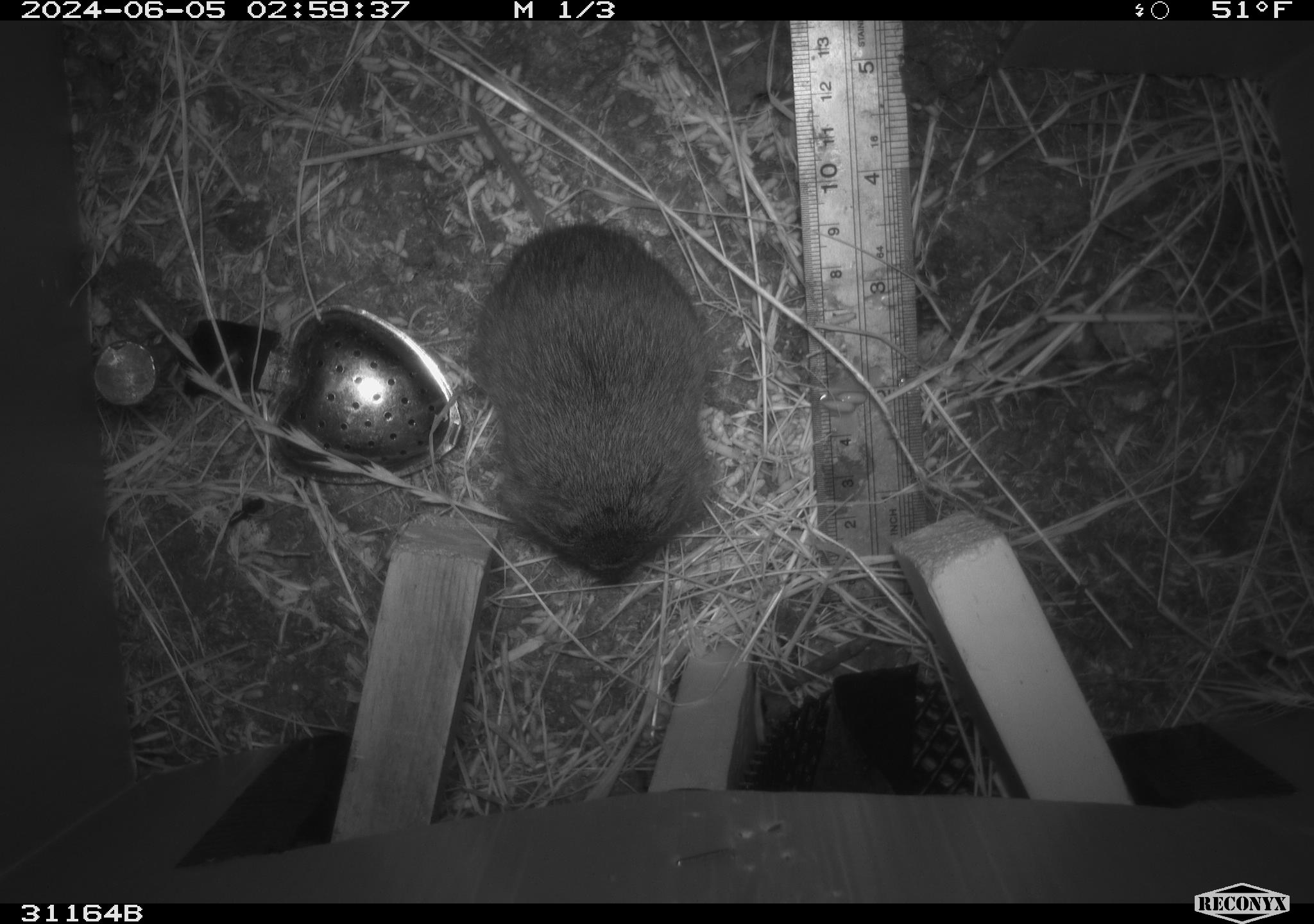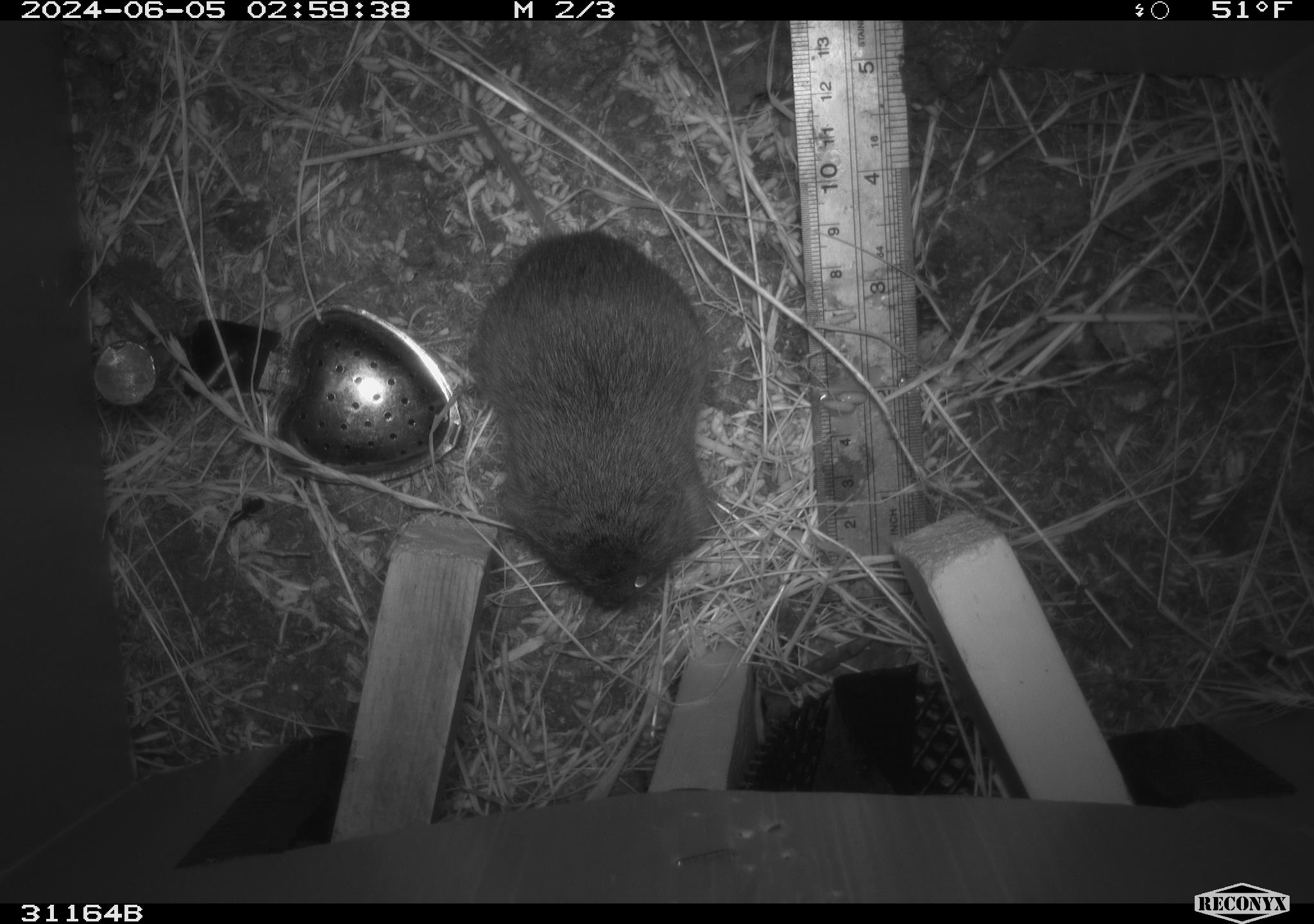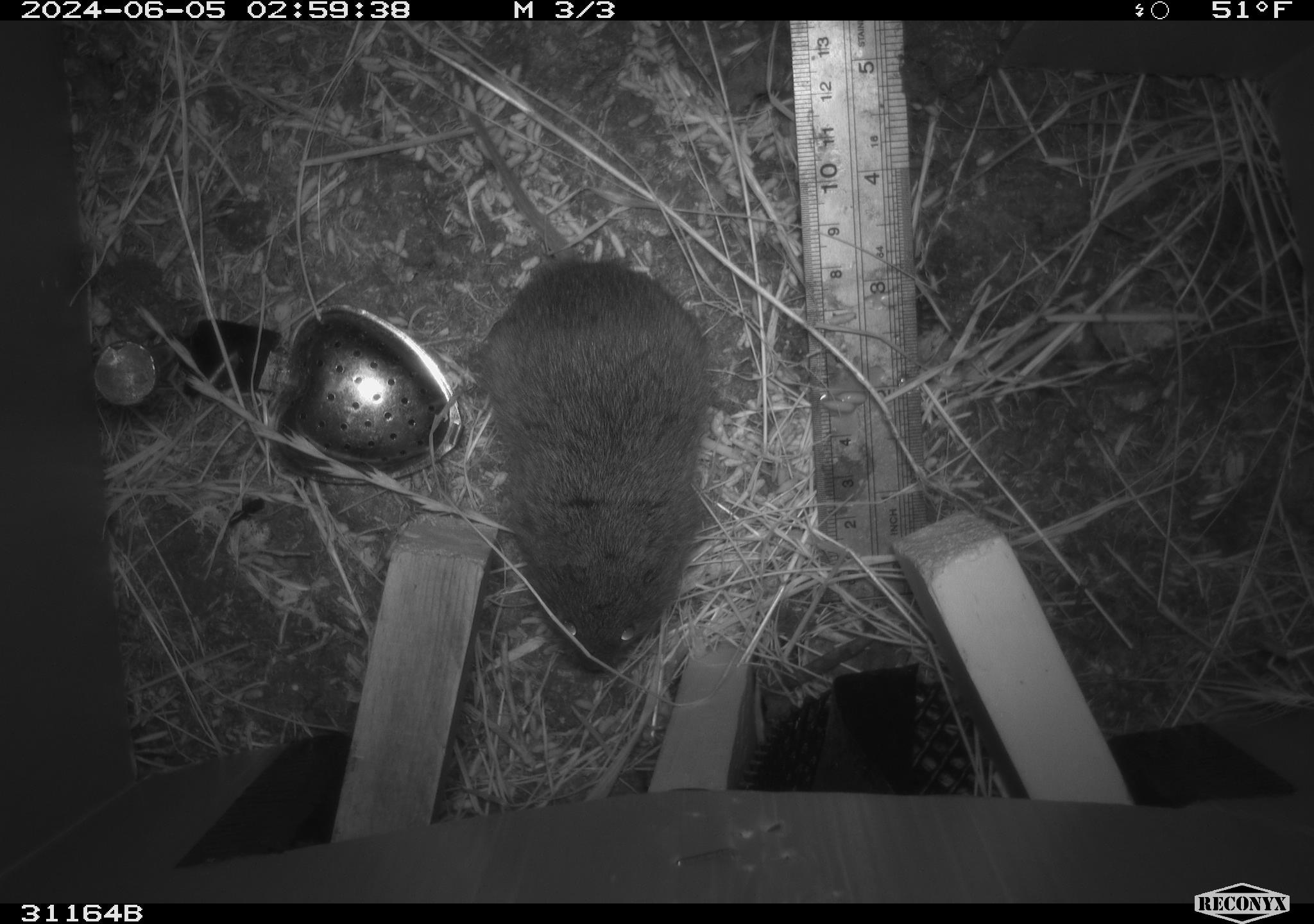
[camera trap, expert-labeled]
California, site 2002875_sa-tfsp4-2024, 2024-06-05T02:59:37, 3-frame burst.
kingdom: Animalia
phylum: Chordata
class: Mammalia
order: Rodentia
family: Cricetidae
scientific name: Arvicolinae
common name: voles, lemmings, and muskrats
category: arvicolinae subfamily